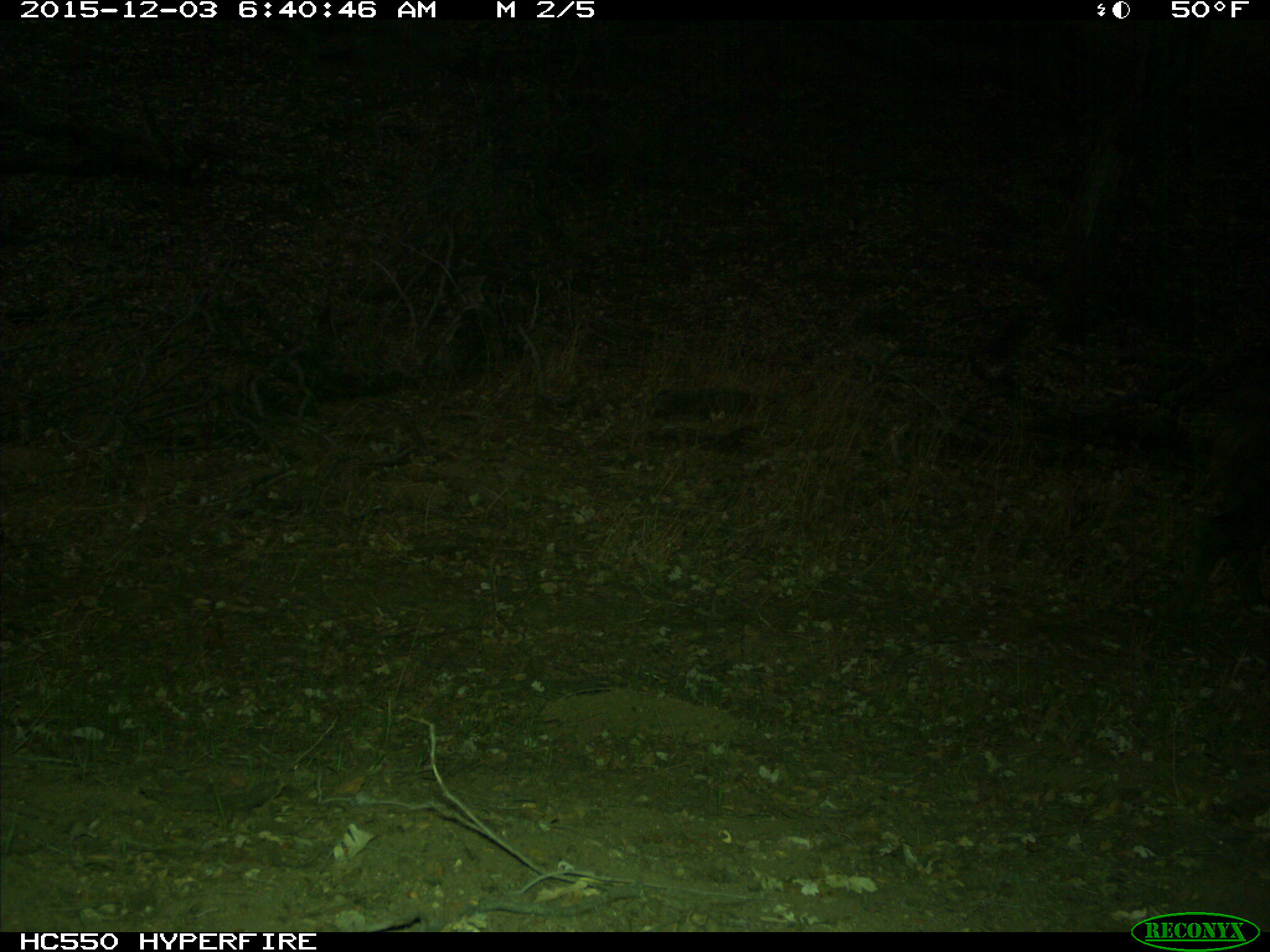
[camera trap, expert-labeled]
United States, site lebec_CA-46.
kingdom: Animalia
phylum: Chordata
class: Mammalia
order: Artiodactyla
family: Suidae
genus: Sus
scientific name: Sus scrofa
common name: wild boar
Sus scrofa (wild boar).